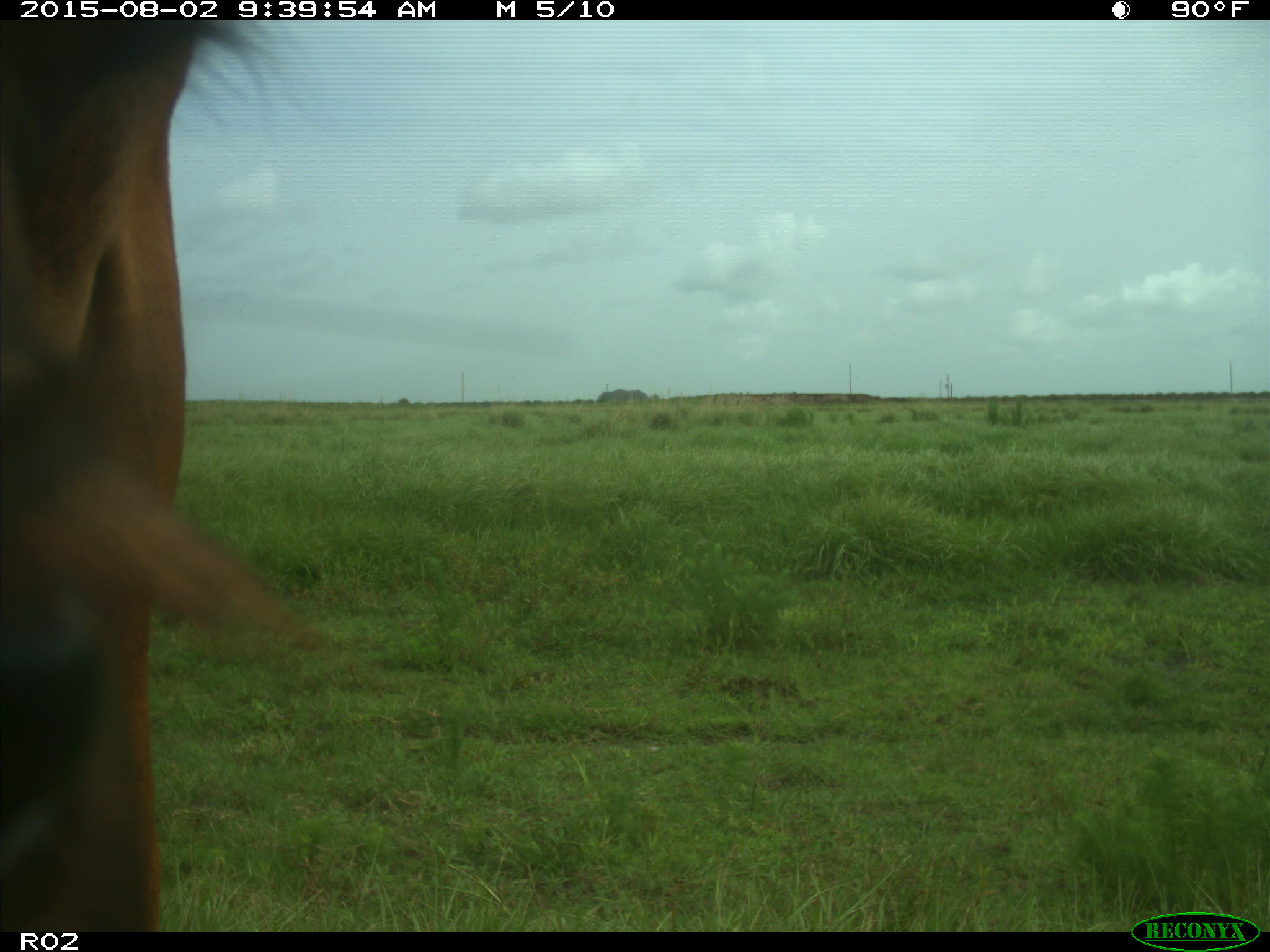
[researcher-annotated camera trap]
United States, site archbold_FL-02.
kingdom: Animalia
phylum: Chordata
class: Mammalia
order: Artiodactyla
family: Bovidae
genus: Bos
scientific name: Bos taurus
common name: domestic cow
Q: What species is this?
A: Bos taurus (domestic cow).